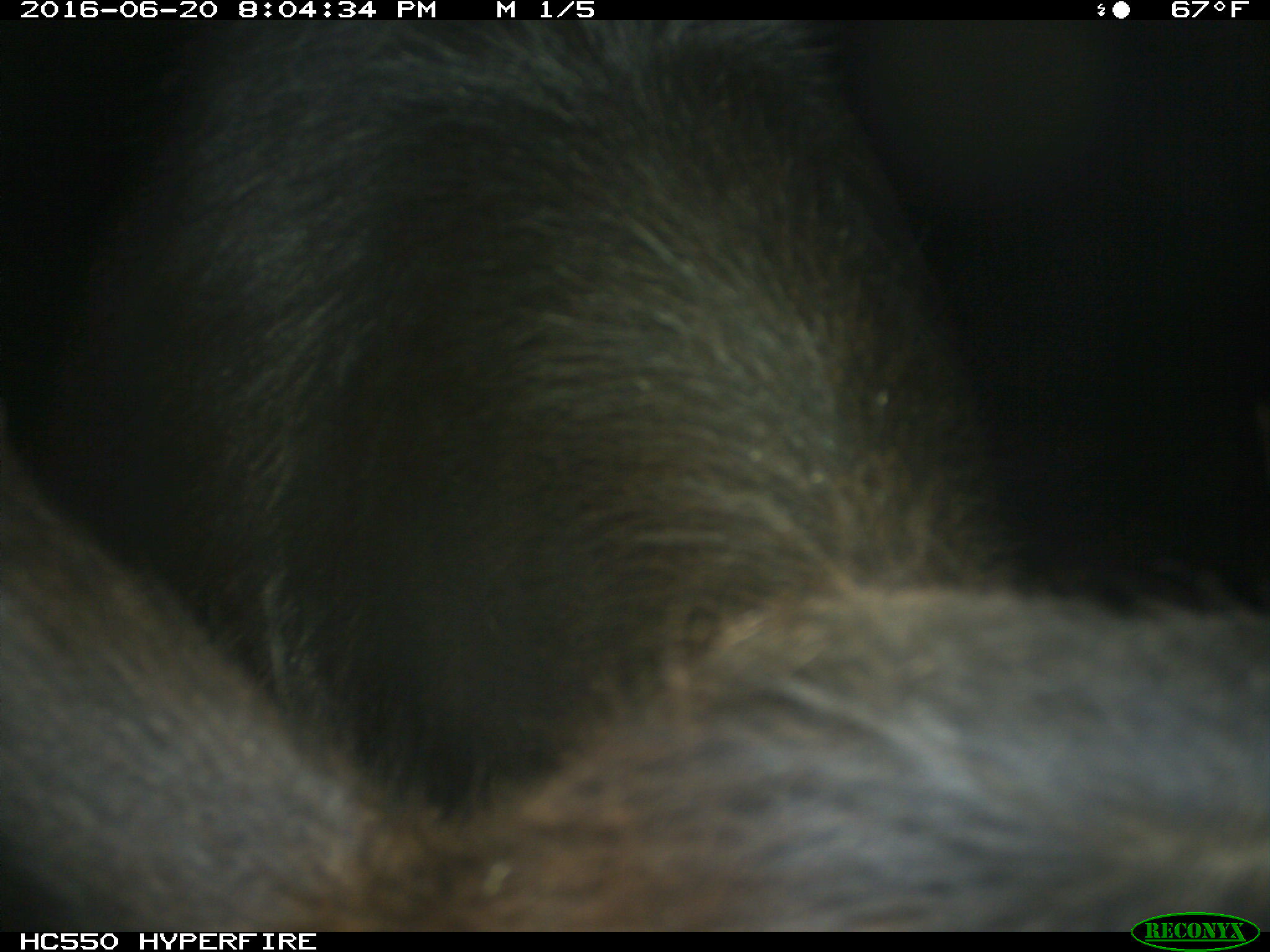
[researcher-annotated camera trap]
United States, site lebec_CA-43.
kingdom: Animalia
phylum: Chordata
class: Mammalia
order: Artiodactyla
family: Bovidae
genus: Bos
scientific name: Bos taurus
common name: domestic cow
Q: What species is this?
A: Bos taurus (domestic cow).